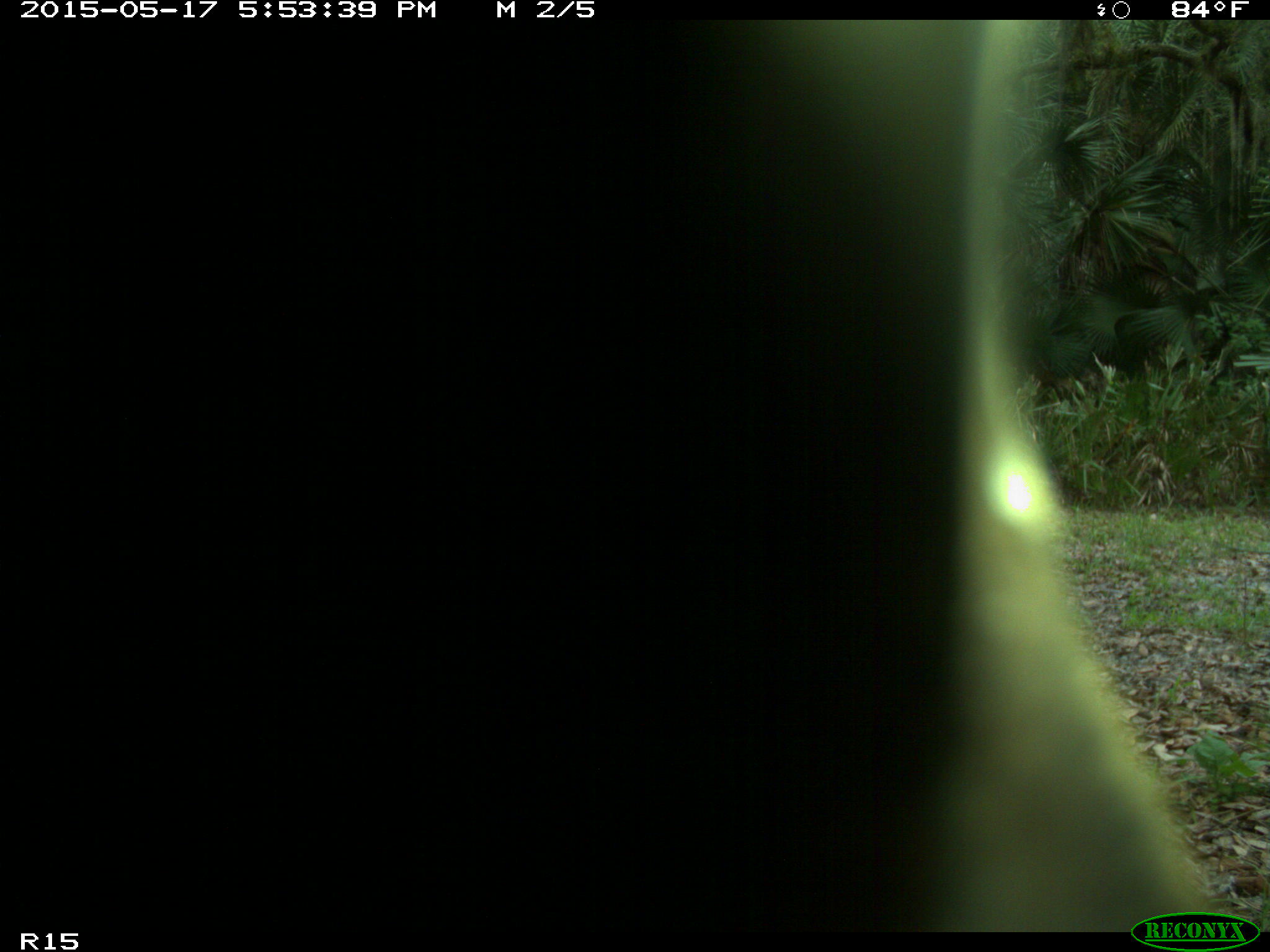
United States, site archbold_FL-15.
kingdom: Animalia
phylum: Chordata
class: Mammalia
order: Artiodactyla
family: Bovidae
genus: Bos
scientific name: Bos taurus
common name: domestic cow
Bos taurus (domestic cow).